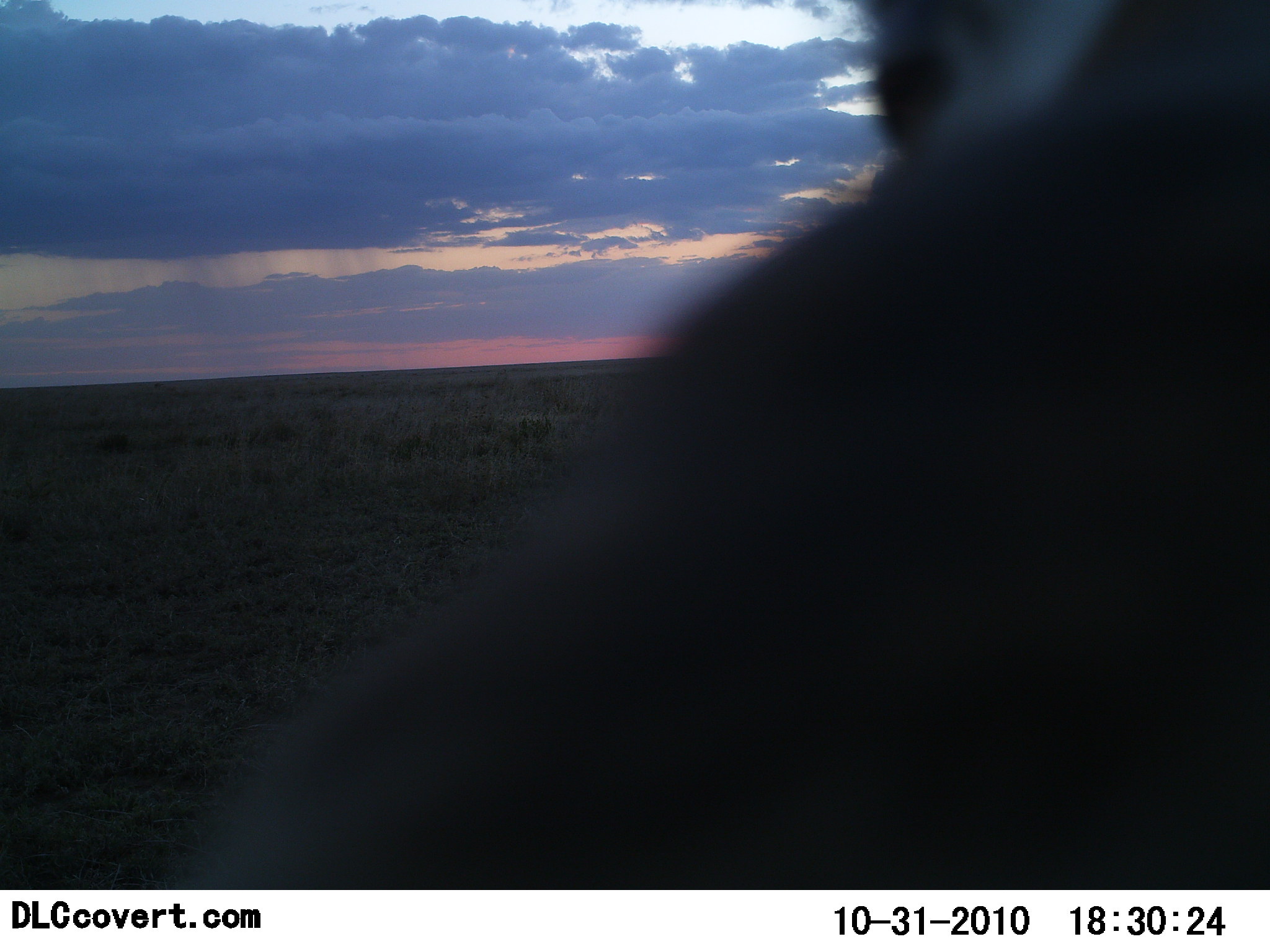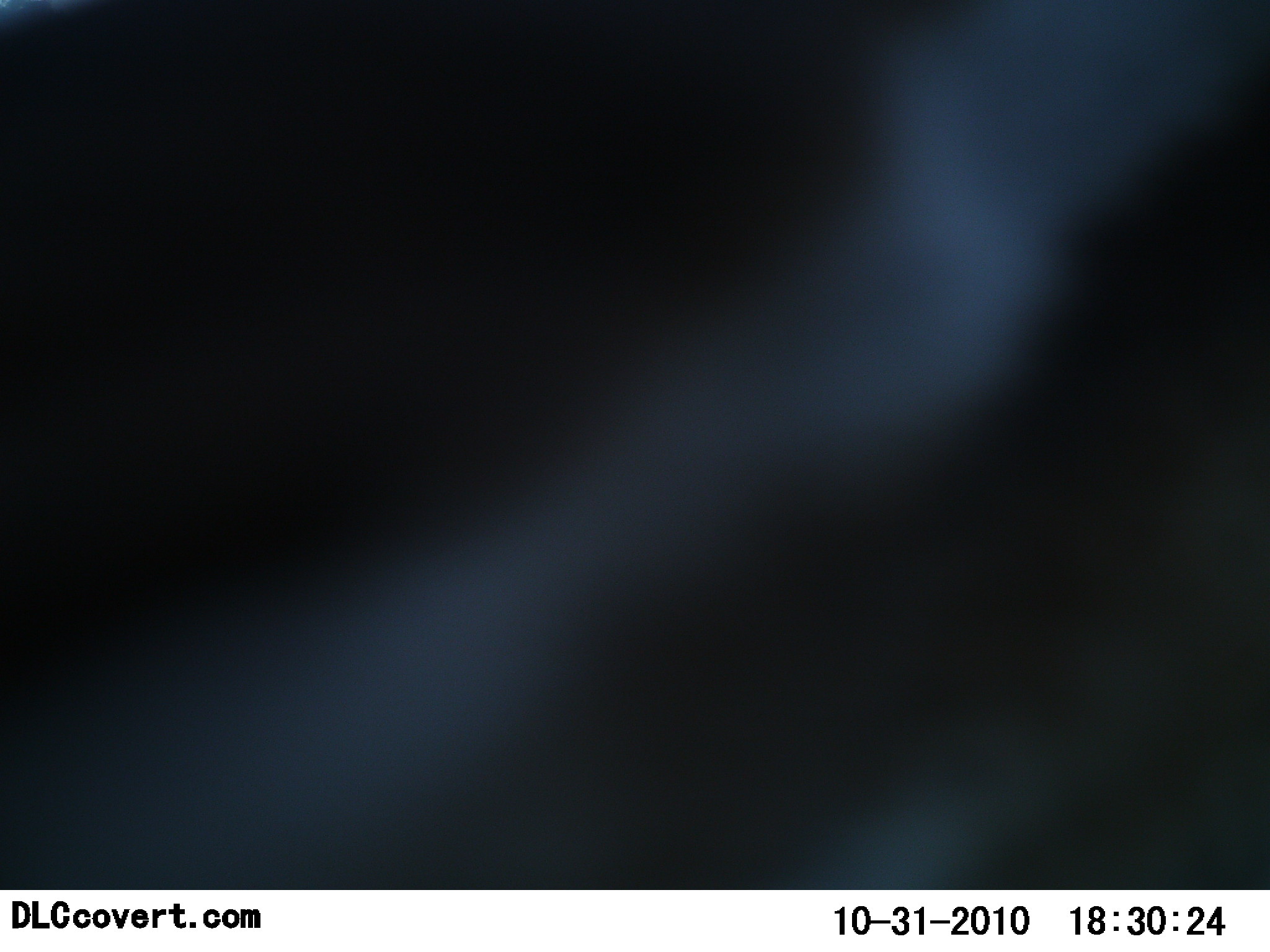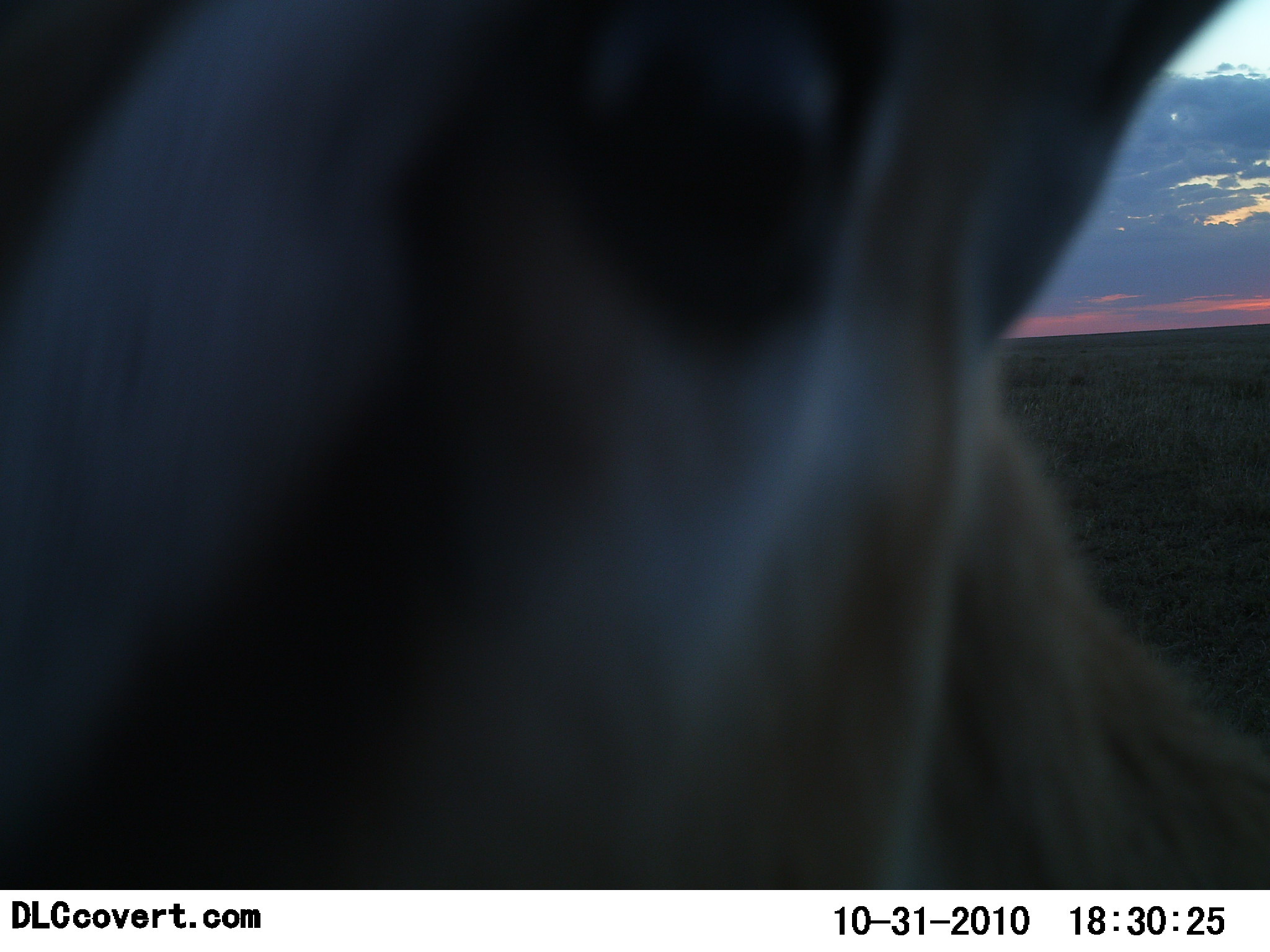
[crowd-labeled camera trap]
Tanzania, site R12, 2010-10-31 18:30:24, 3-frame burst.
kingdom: Animalia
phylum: Chordata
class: Mammalia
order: Artiodactyla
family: Bovidae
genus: Eudorcas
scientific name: Eudorcas thomsonii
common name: thomson's gazelle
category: gazellethomsons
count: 1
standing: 33%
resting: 0%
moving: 42%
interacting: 42%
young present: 0%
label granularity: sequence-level